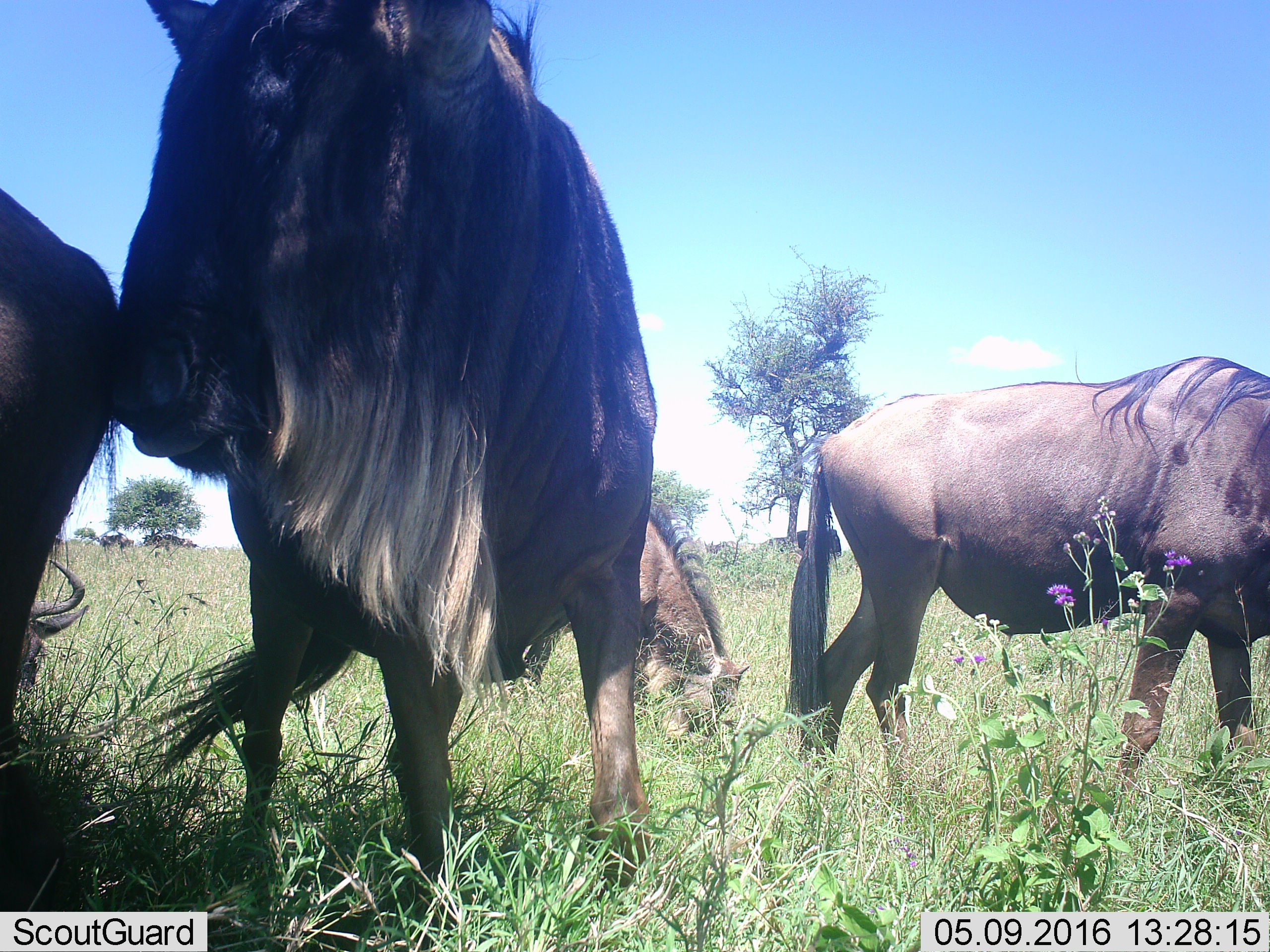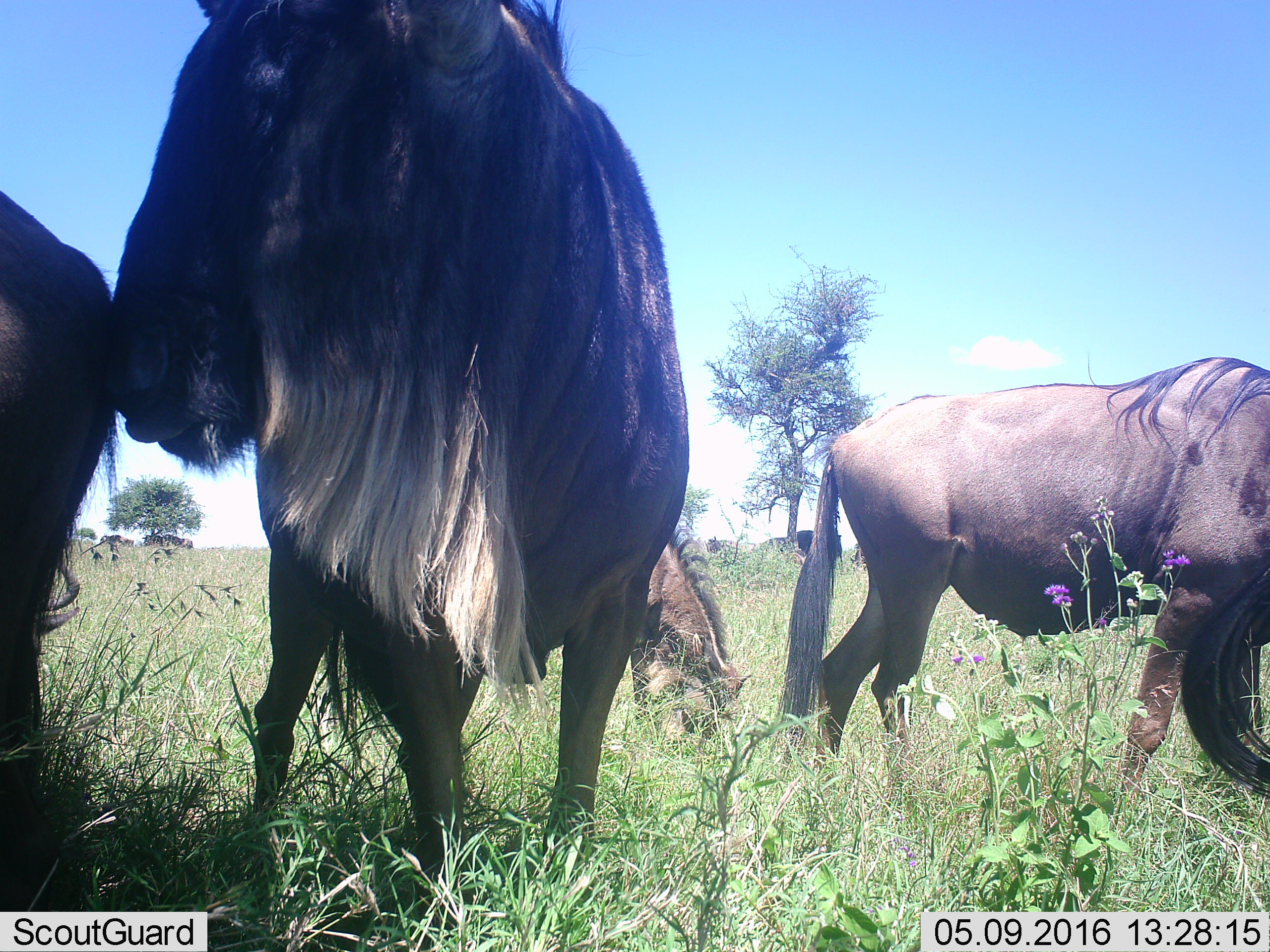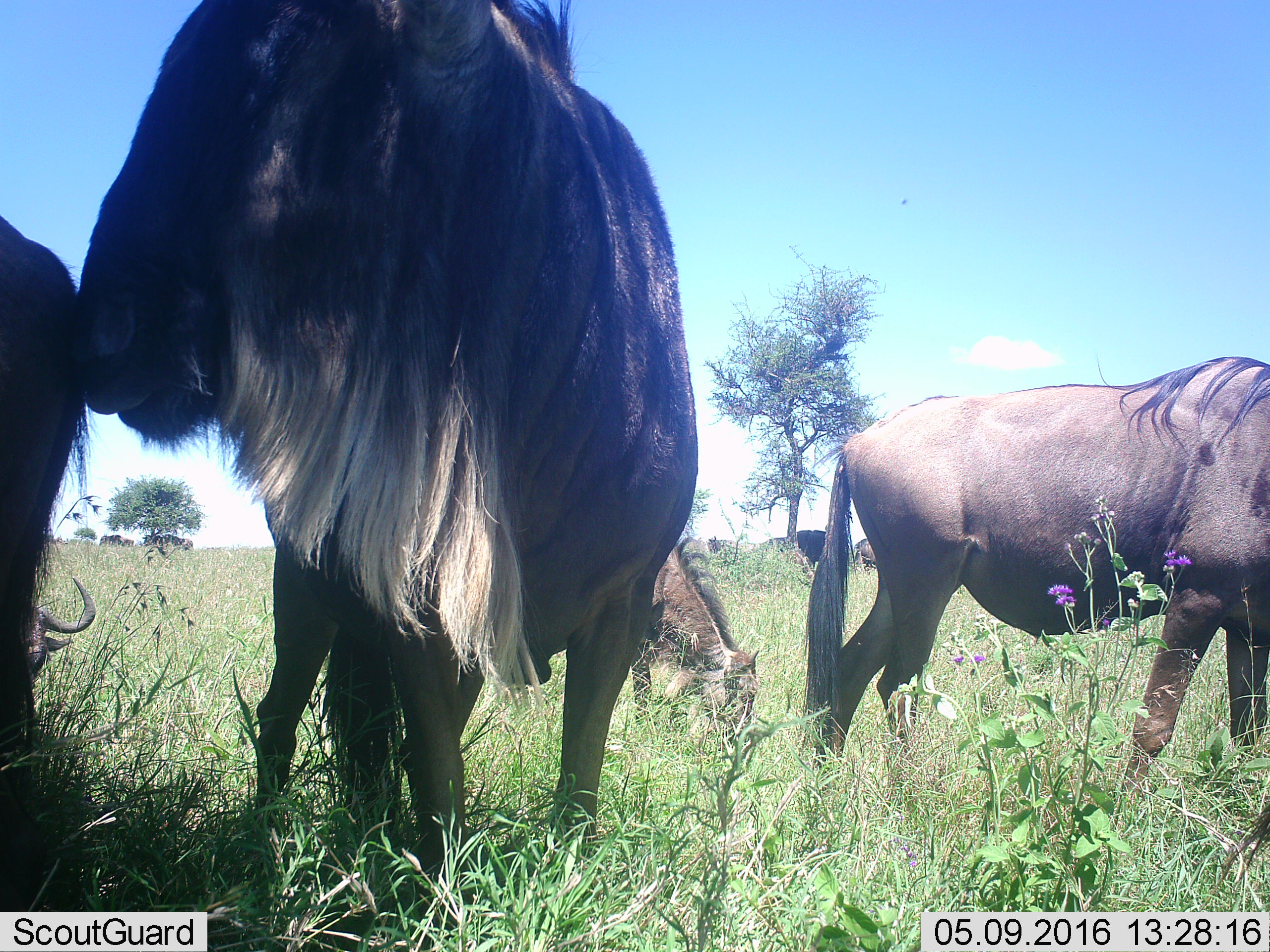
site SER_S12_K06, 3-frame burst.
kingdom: Animalia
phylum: Chordata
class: Mammalia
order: Artiodactyla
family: Bovidae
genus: Connochaetes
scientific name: Connochaetes taurinus taurinus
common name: blue wildebeest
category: wildebeestblue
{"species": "wildebeestblue (blue wildebeest) (Connochaetes taurinus taurinus)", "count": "8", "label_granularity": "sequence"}